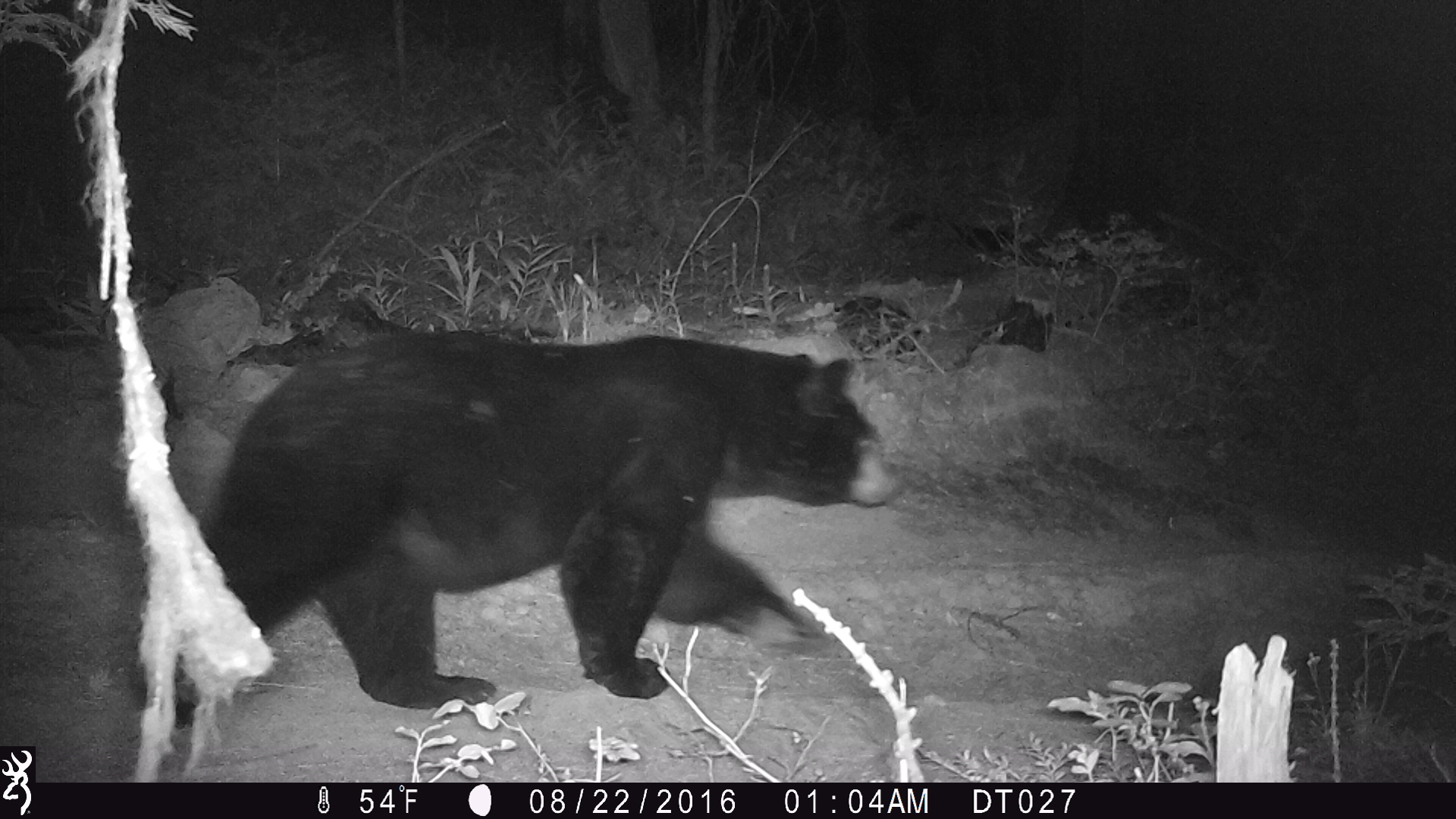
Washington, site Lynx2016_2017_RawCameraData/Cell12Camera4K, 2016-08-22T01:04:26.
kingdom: Animalia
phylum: Chordata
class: Mammalia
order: Carnivora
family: Ursidae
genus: Ursus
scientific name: Ursus americanus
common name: american black bear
Ursus americanus (american black bear). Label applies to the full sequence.